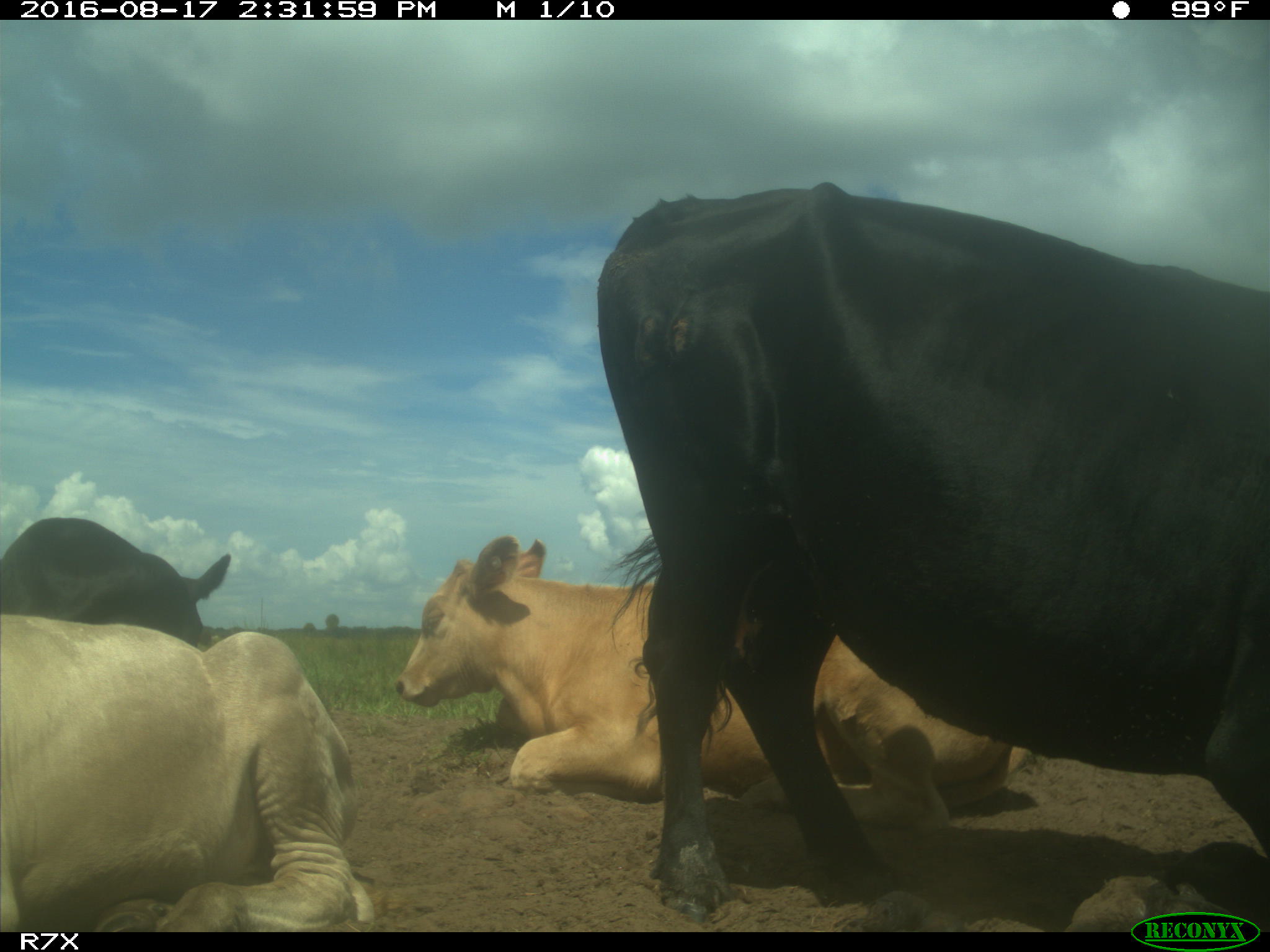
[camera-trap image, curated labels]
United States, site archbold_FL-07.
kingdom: Animalia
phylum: Chordata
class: Mammalia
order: Artiodactyla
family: Bovidae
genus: Bos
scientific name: Bos taurus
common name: domestic cow